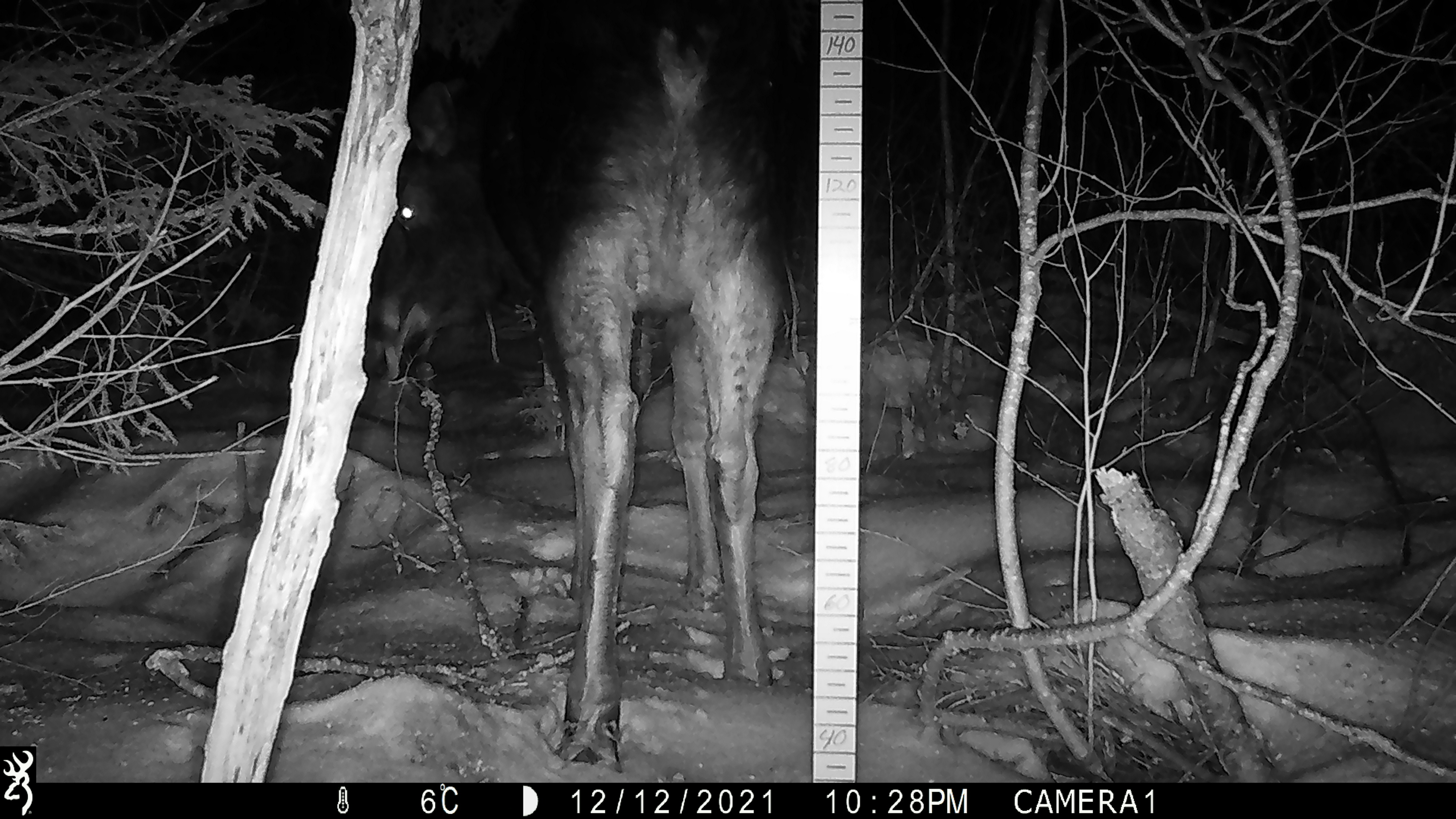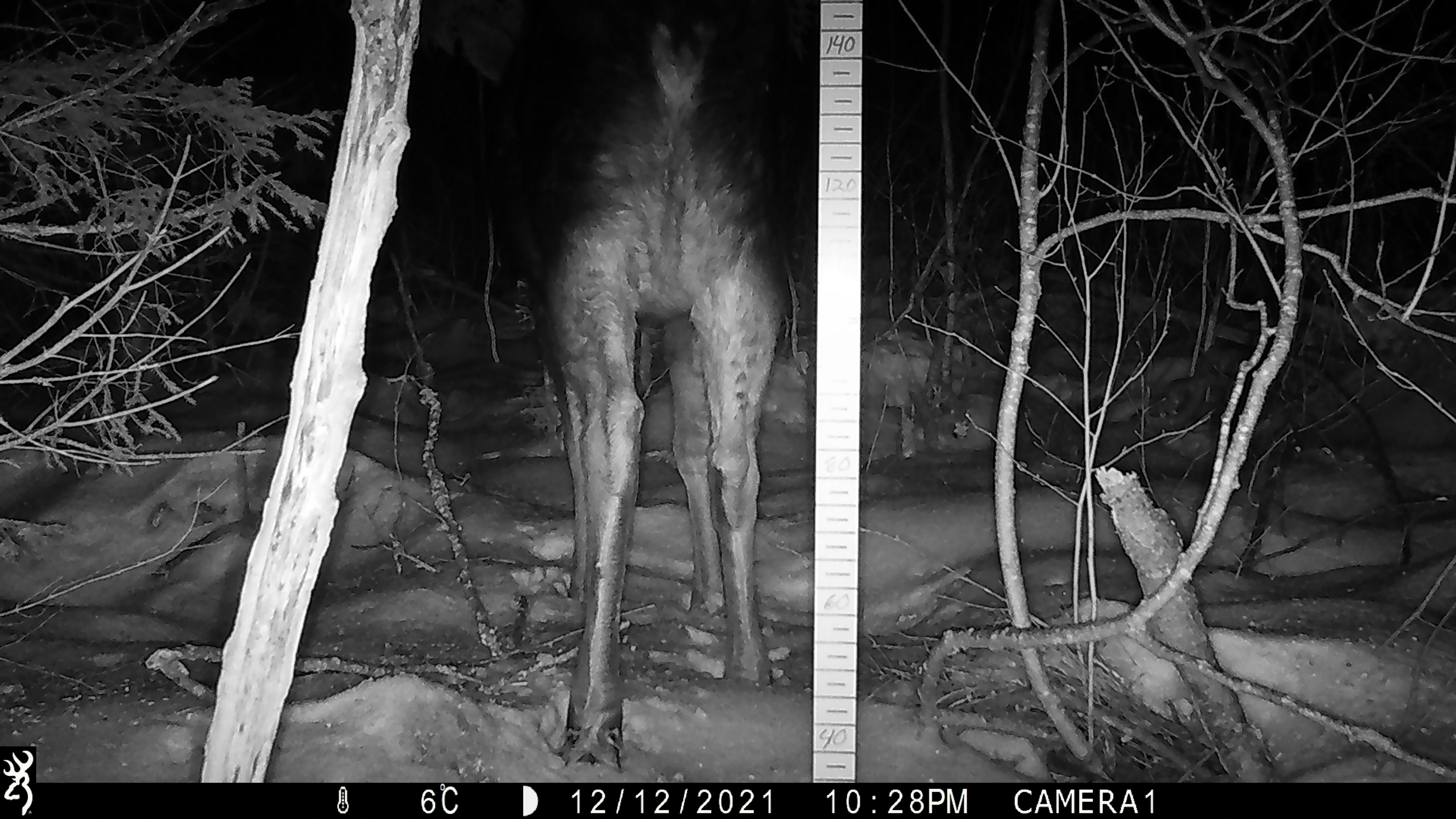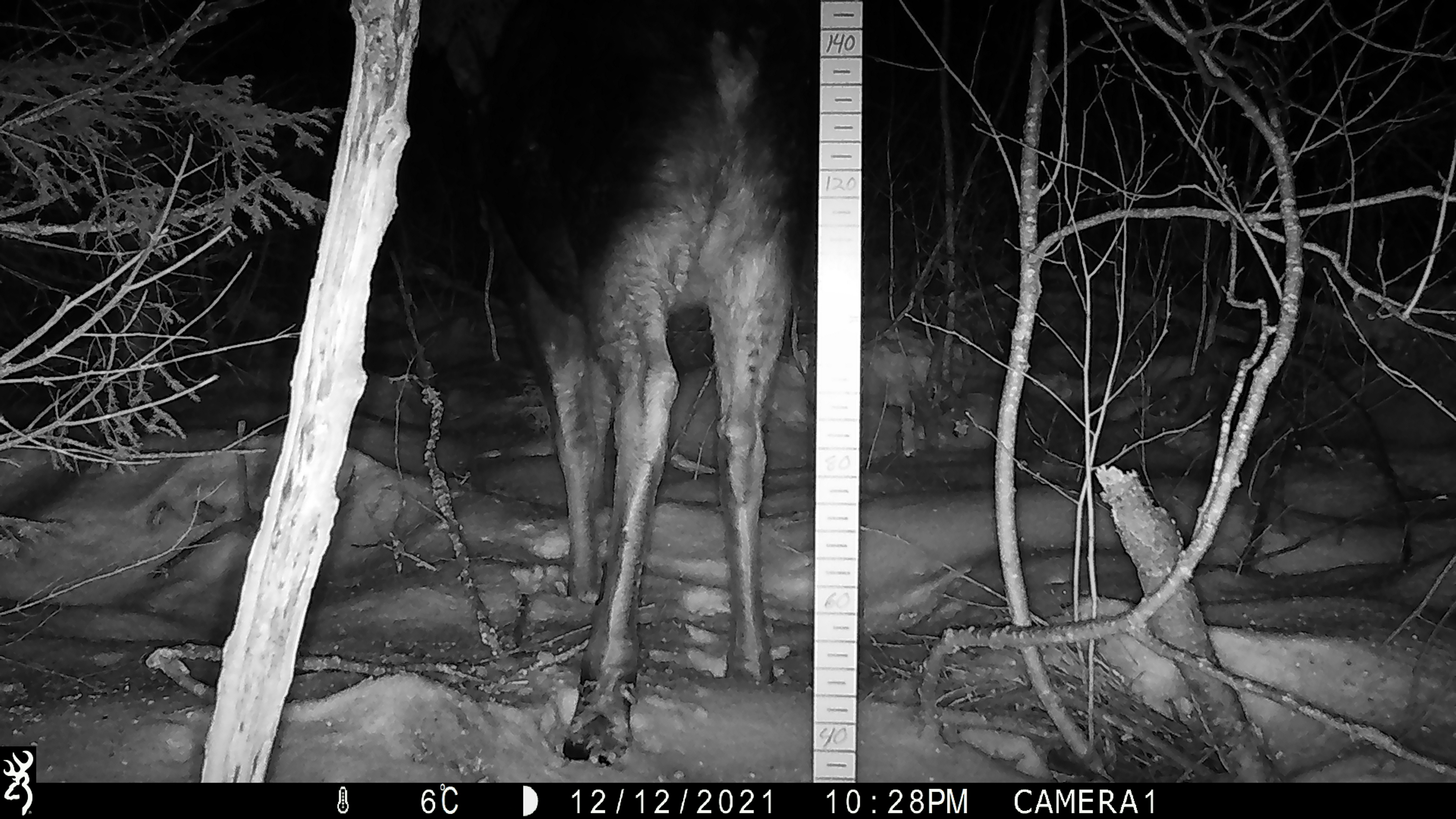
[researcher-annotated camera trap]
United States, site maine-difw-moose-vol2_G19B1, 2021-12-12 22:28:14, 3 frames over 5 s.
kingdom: Animalia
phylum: Chordata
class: Mammalia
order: Artiodactyla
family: Cervidae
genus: Alces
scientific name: Alces alces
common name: moose